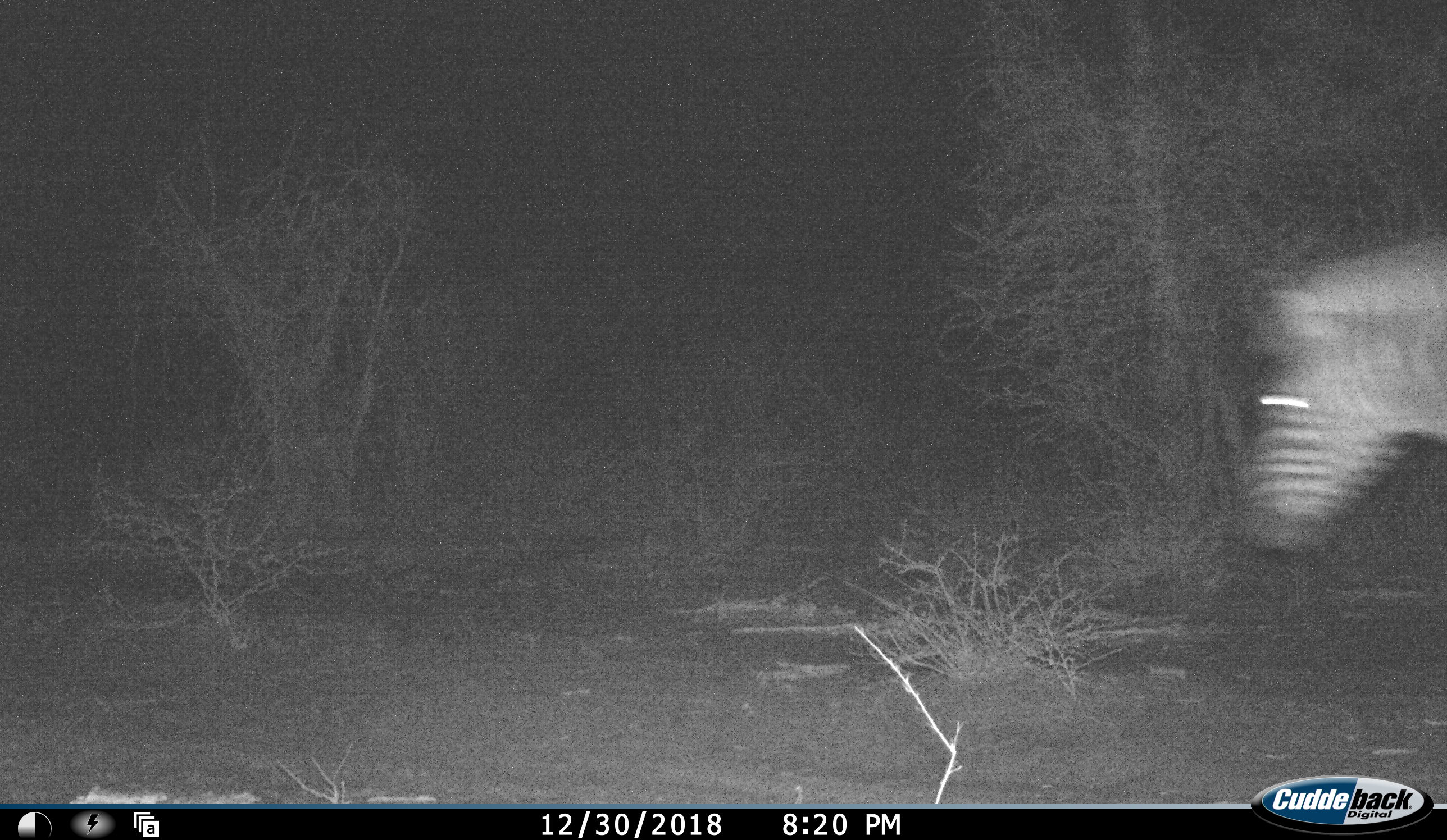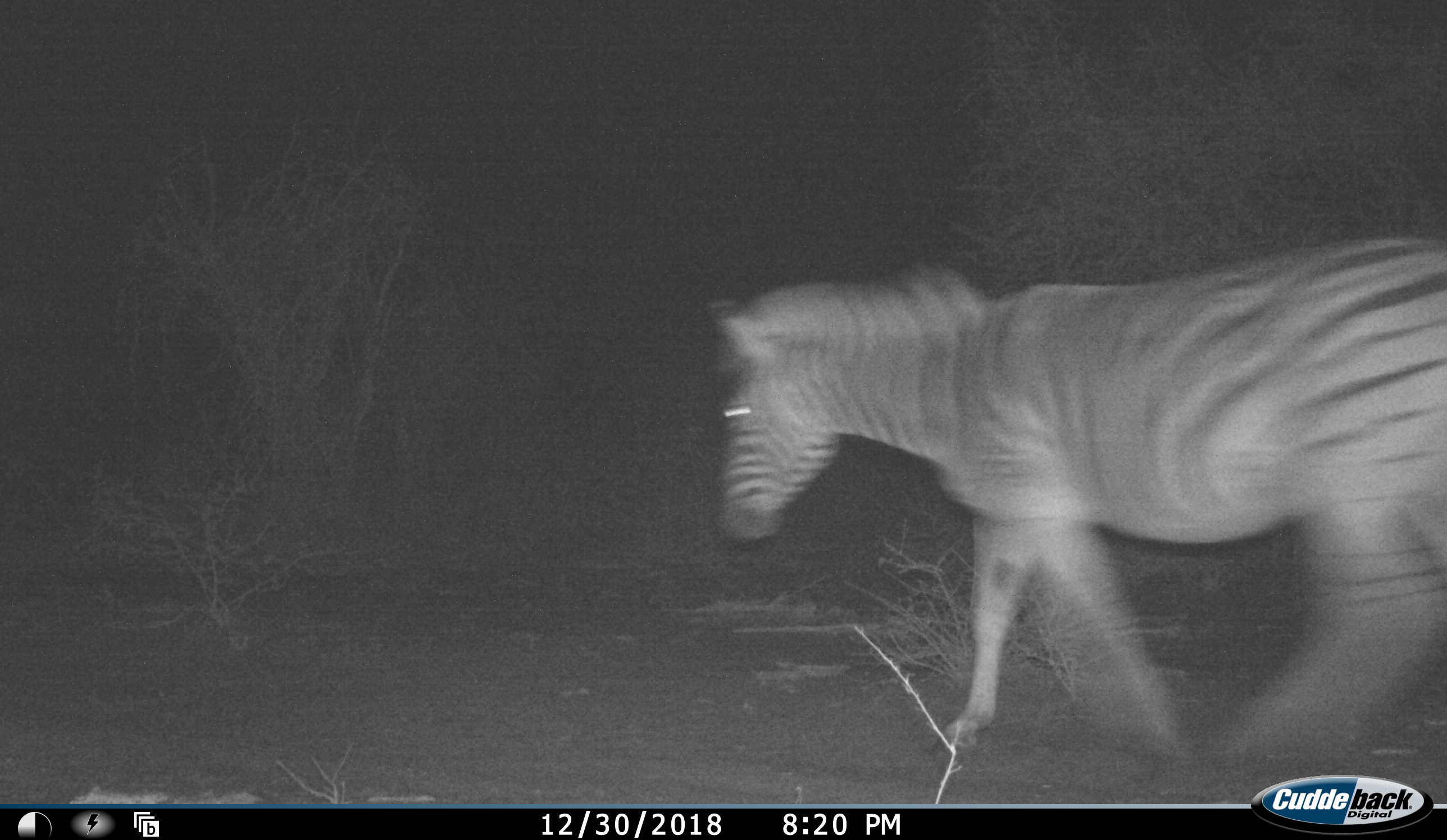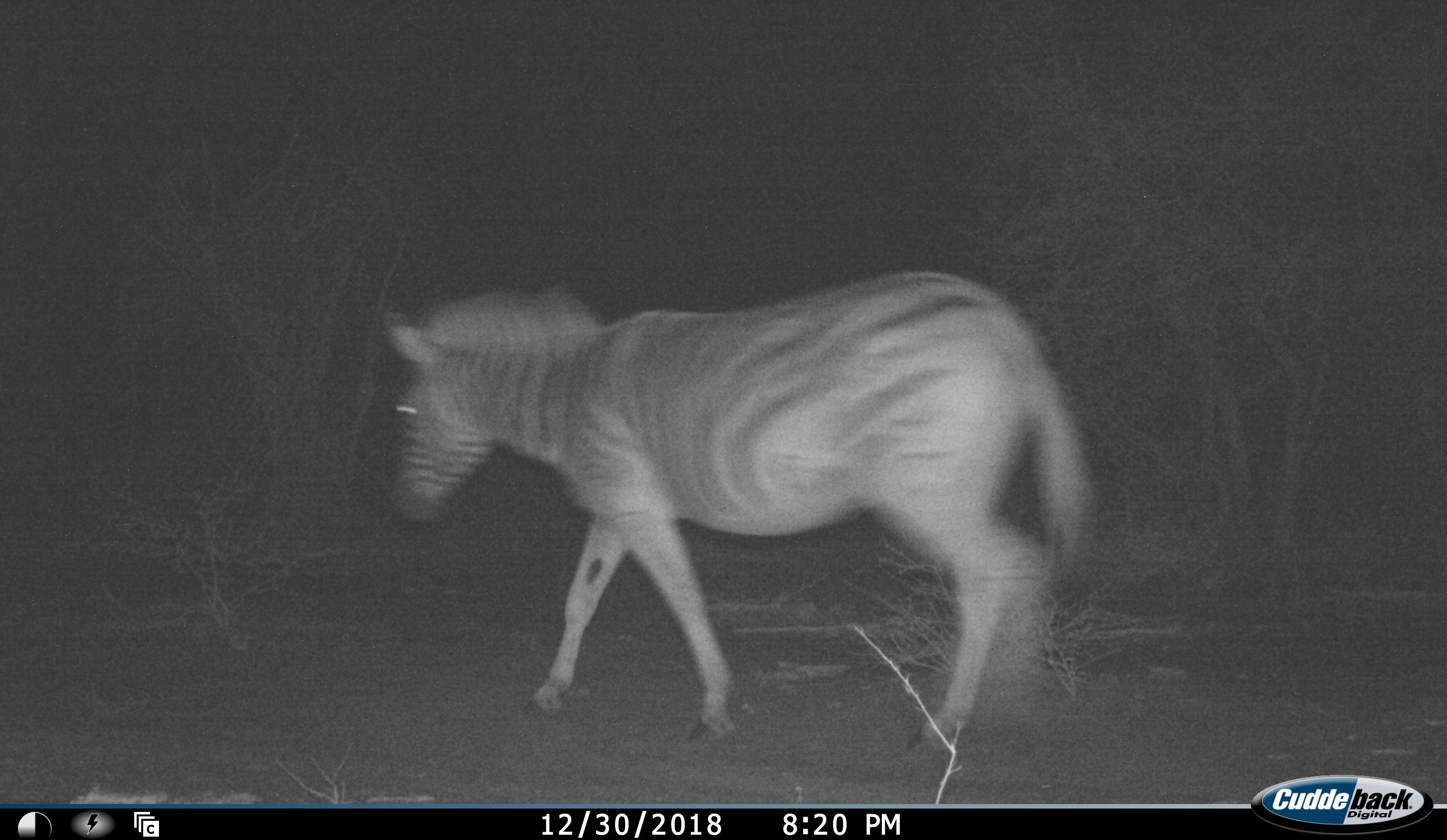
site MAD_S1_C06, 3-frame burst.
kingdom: Animalia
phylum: Chordata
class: Mammalia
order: Perissodactyla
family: Equidae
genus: Equus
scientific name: Equus quagga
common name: plains zebra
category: zebraplains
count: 1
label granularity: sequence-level